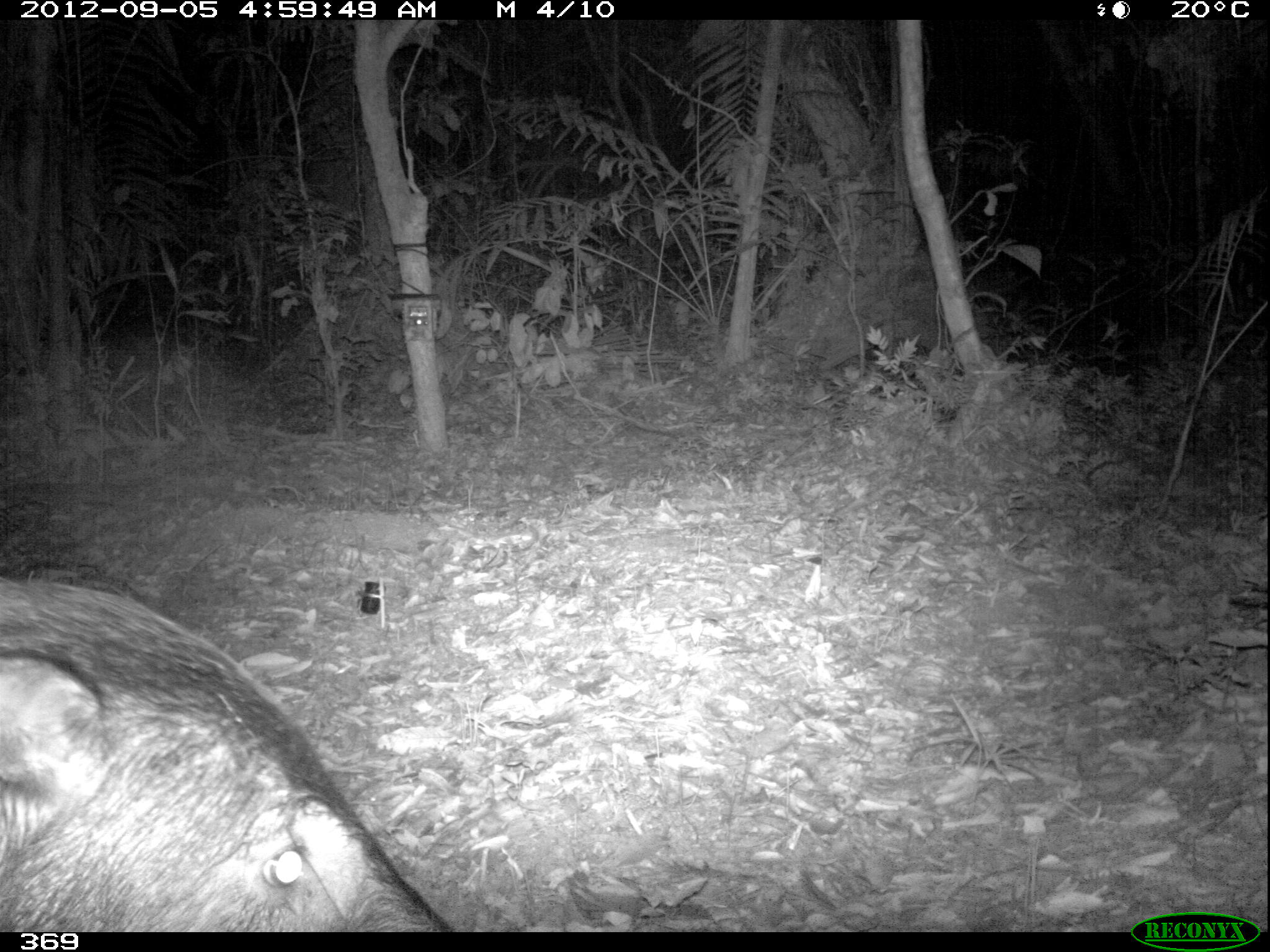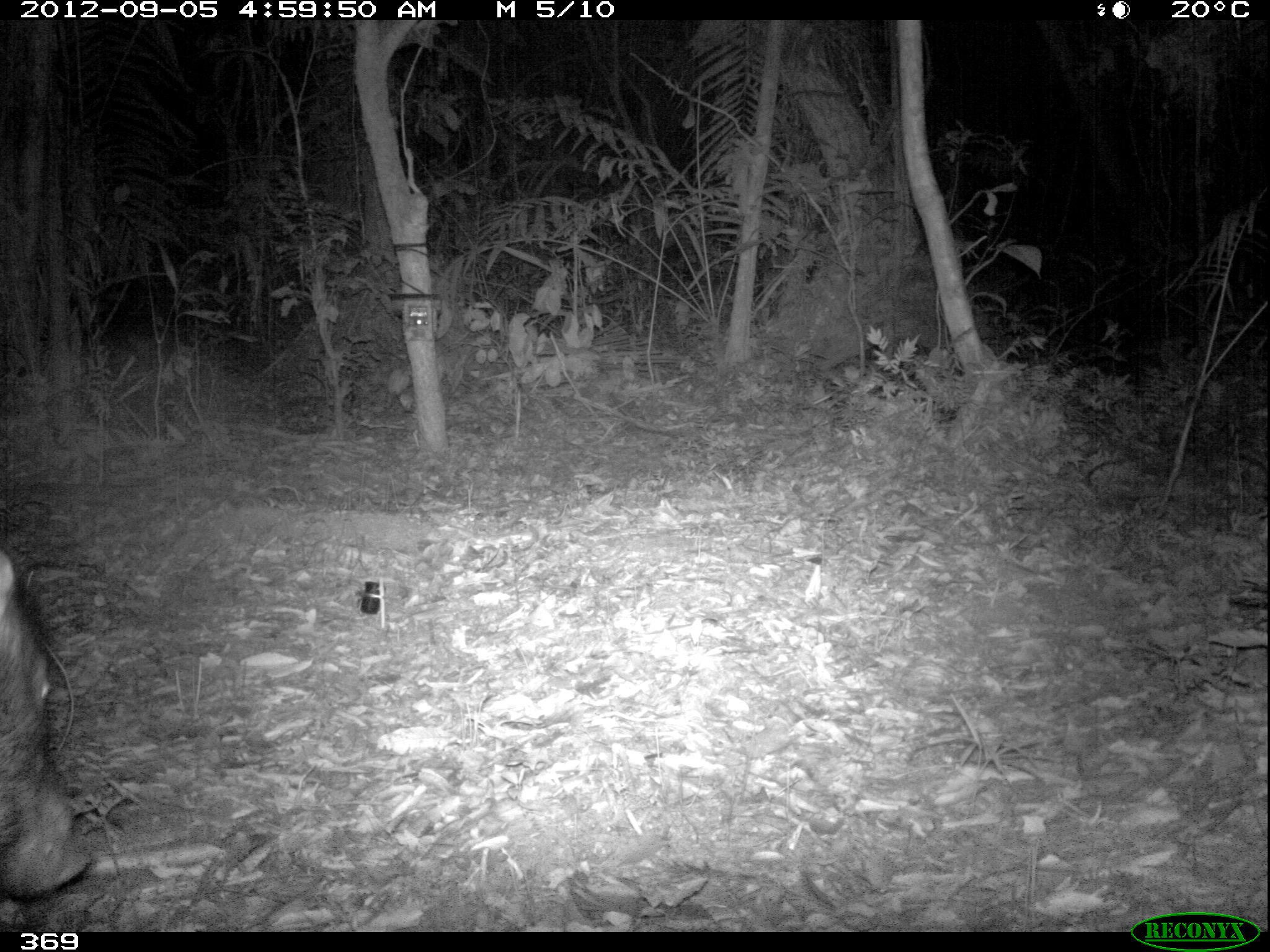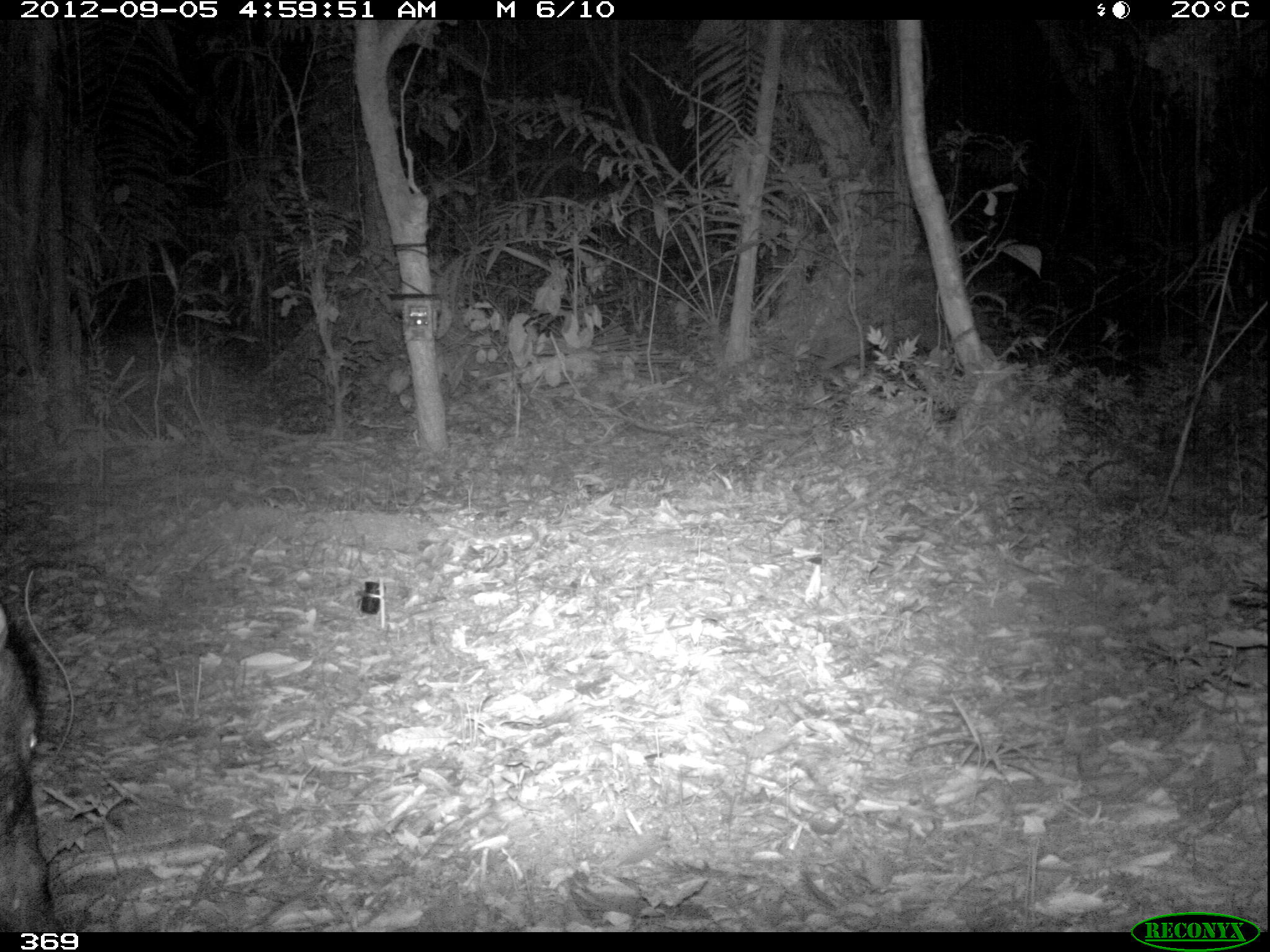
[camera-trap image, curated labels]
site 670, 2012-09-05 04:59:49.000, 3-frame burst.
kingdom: Animalia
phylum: Chordata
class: Mammalia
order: Artiodactyla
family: Tayassuidae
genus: Tayassu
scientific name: Tayassu pecari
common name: white-lipped peccary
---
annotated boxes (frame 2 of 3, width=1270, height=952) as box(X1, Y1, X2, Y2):
tayassu pecari: box(0, 549, 93, 902)